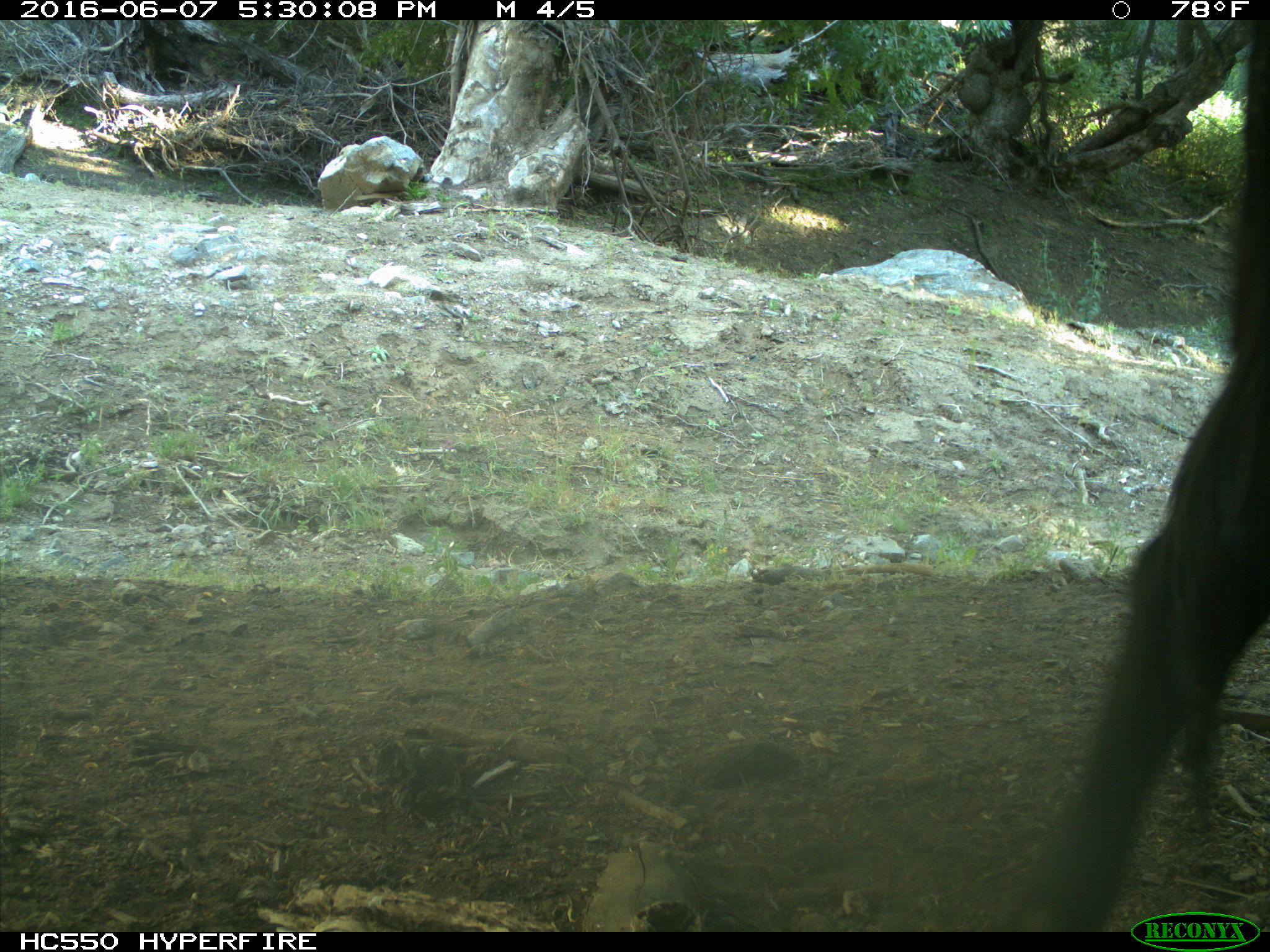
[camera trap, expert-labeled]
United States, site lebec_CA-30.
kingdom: Animalia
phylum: Chordata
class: Mammalia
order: Artiodactyla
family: Bovidae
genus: Bos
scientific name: Bos taurus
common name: domestic cow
Bos taurus (domestic cow).